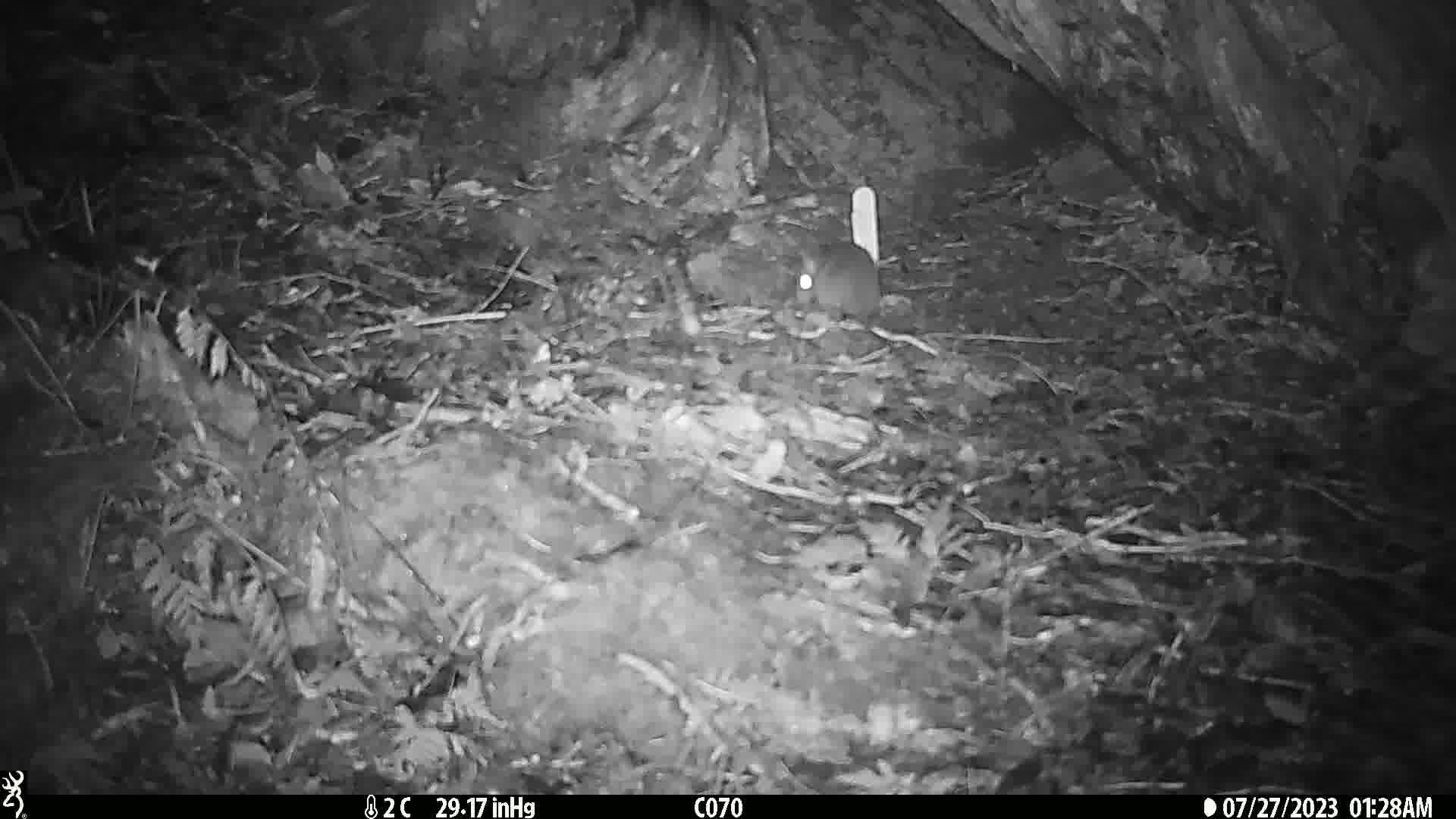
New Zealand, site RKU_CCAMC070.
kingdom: Animalia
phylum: Chordata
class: Mammalia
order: Rodentia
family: Muridae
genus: Rattus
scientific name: Rattus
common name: rat